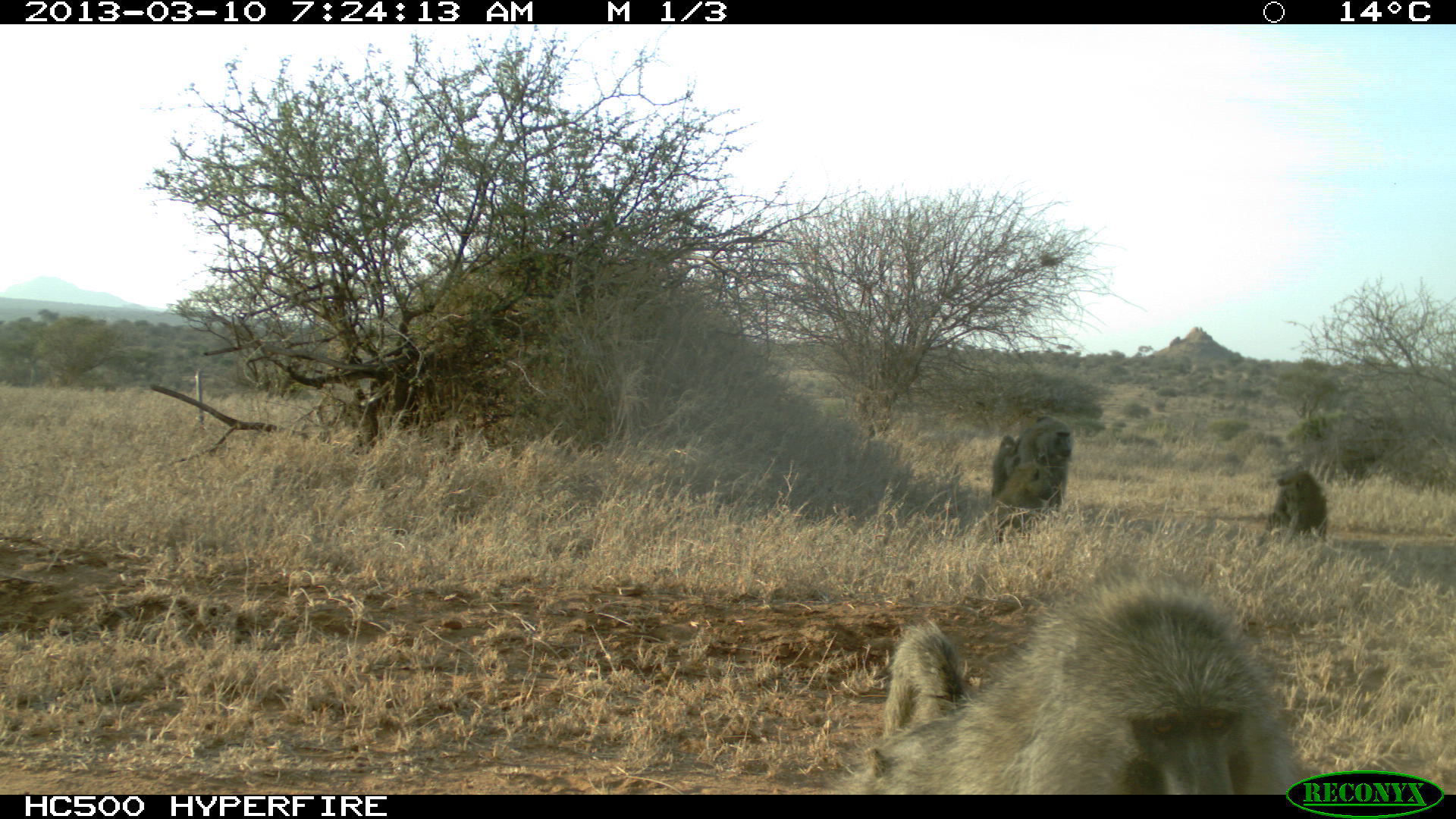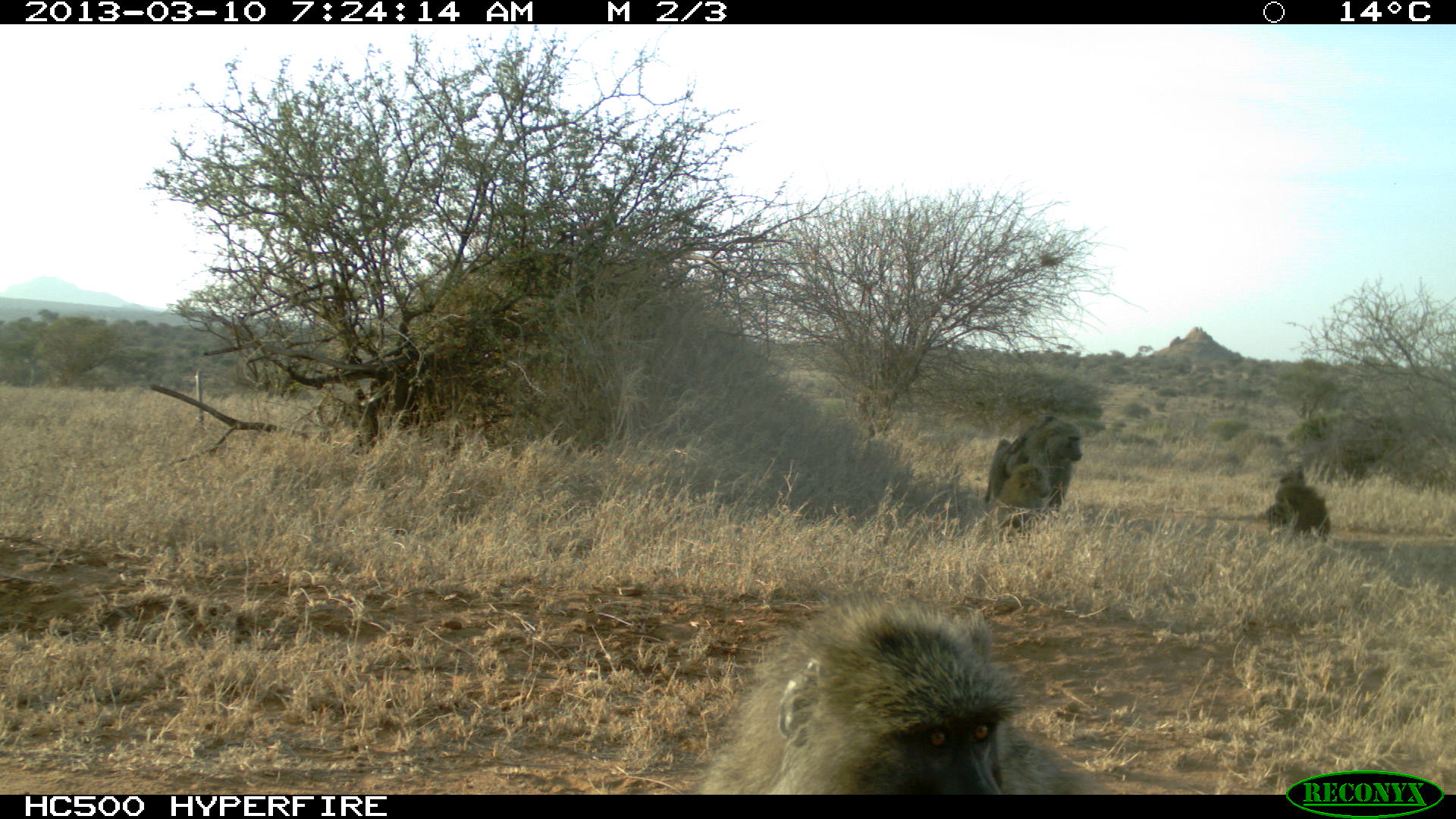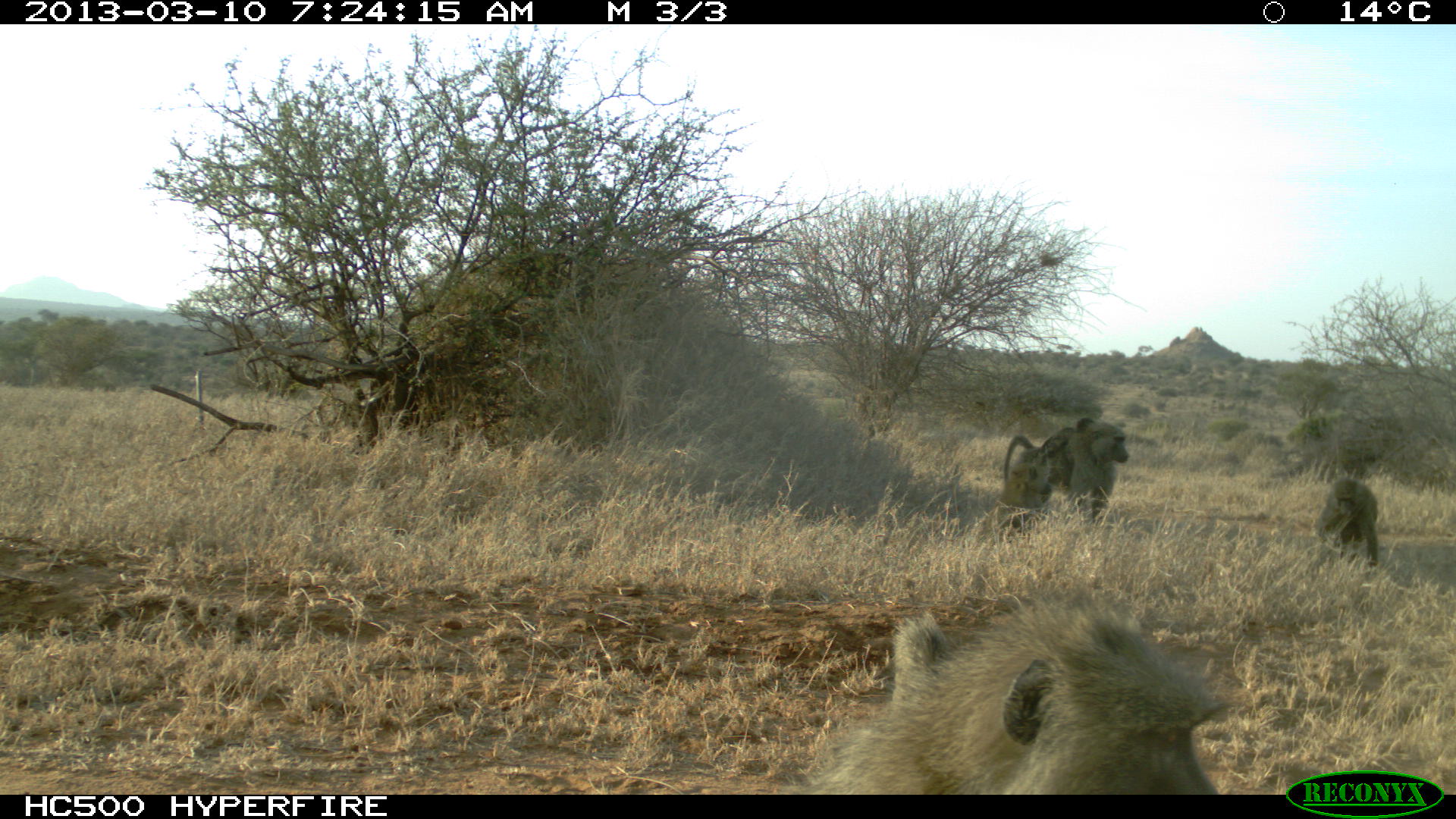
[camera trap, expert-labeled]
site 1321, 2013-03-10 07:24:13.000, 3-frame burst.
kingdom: Animalia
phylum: Chordata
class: Mammalia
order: Primates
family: Cercopithecidae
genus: Papio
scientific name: Papio anubis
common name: olive baboon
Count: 5.